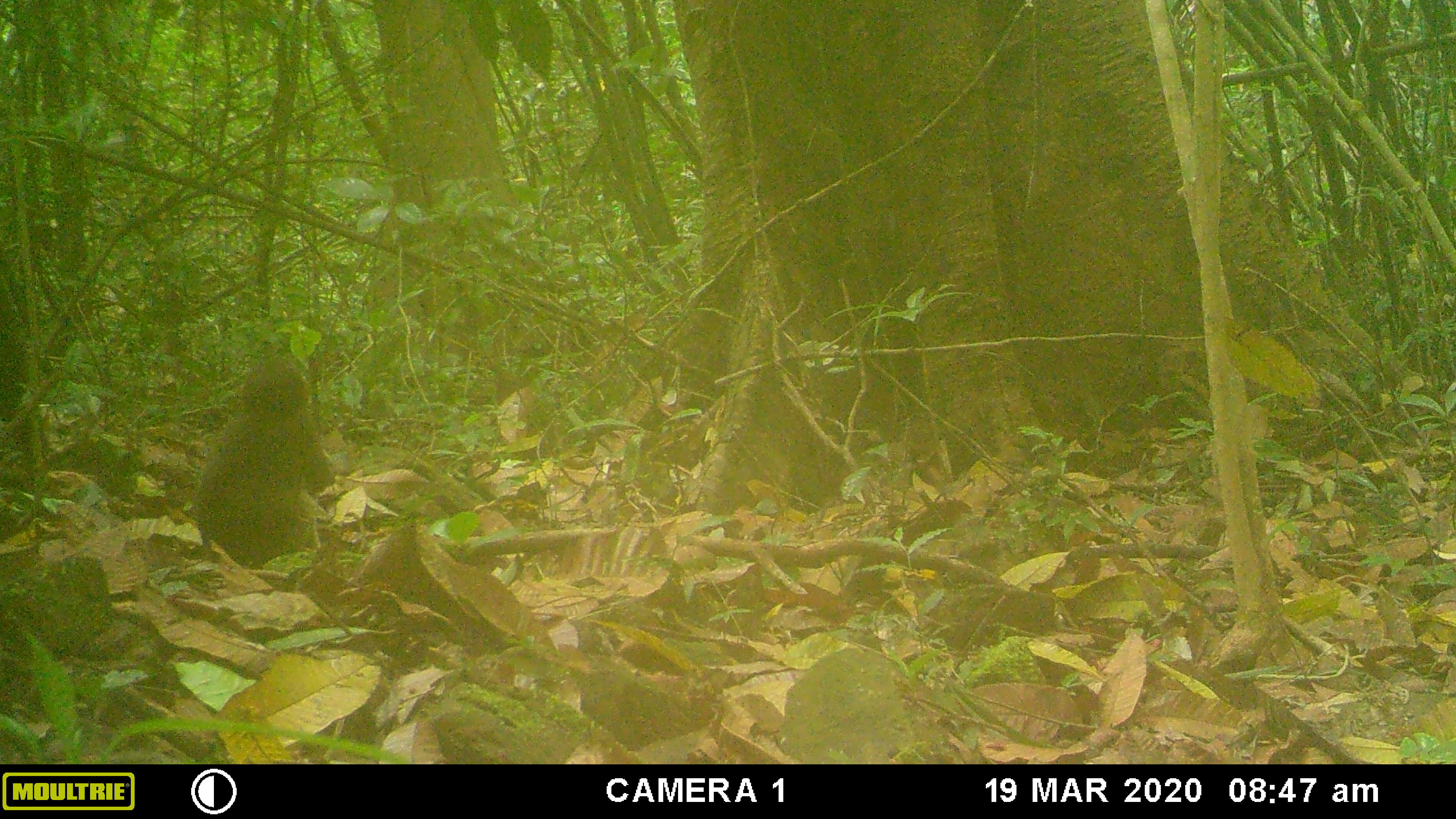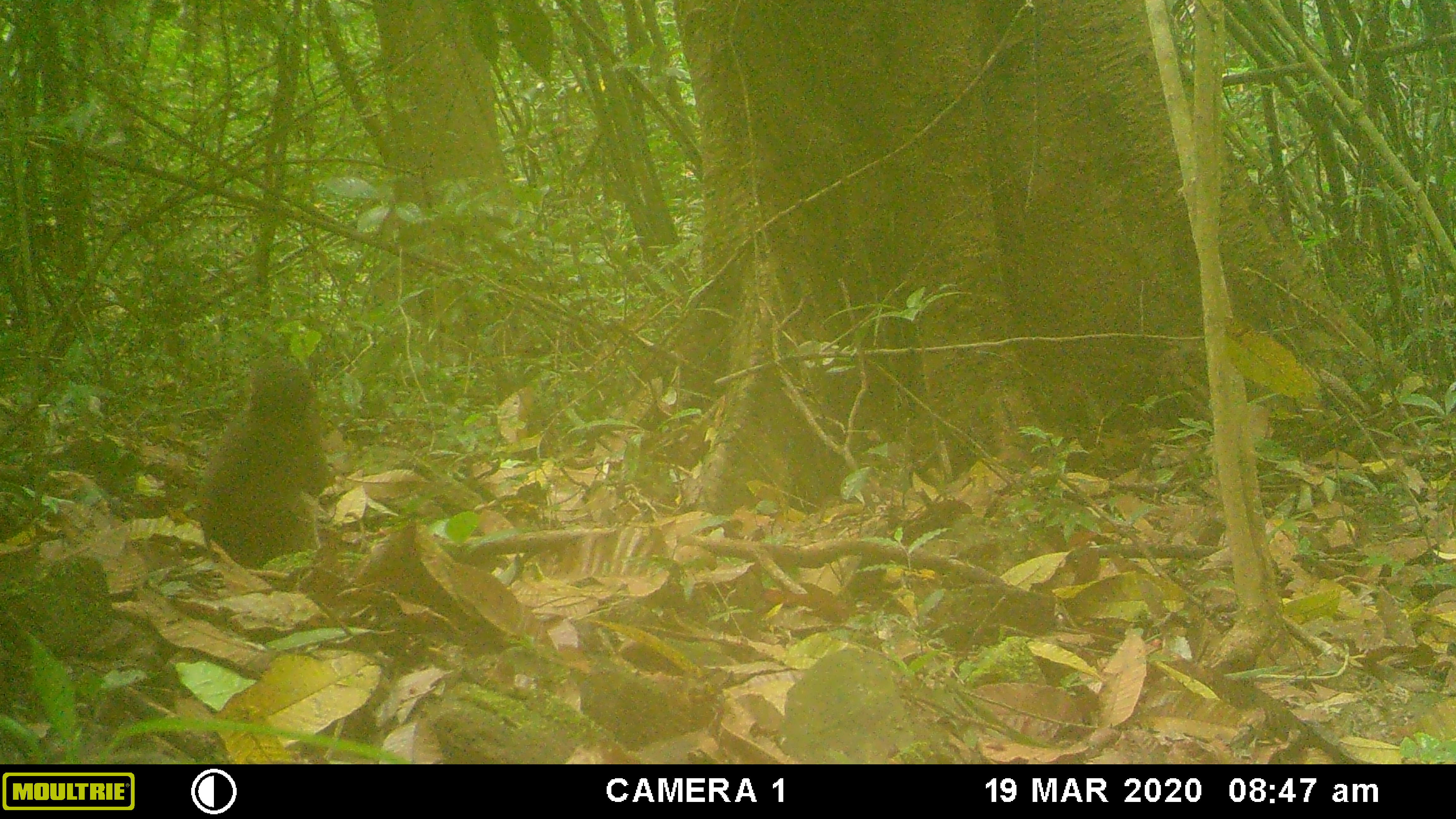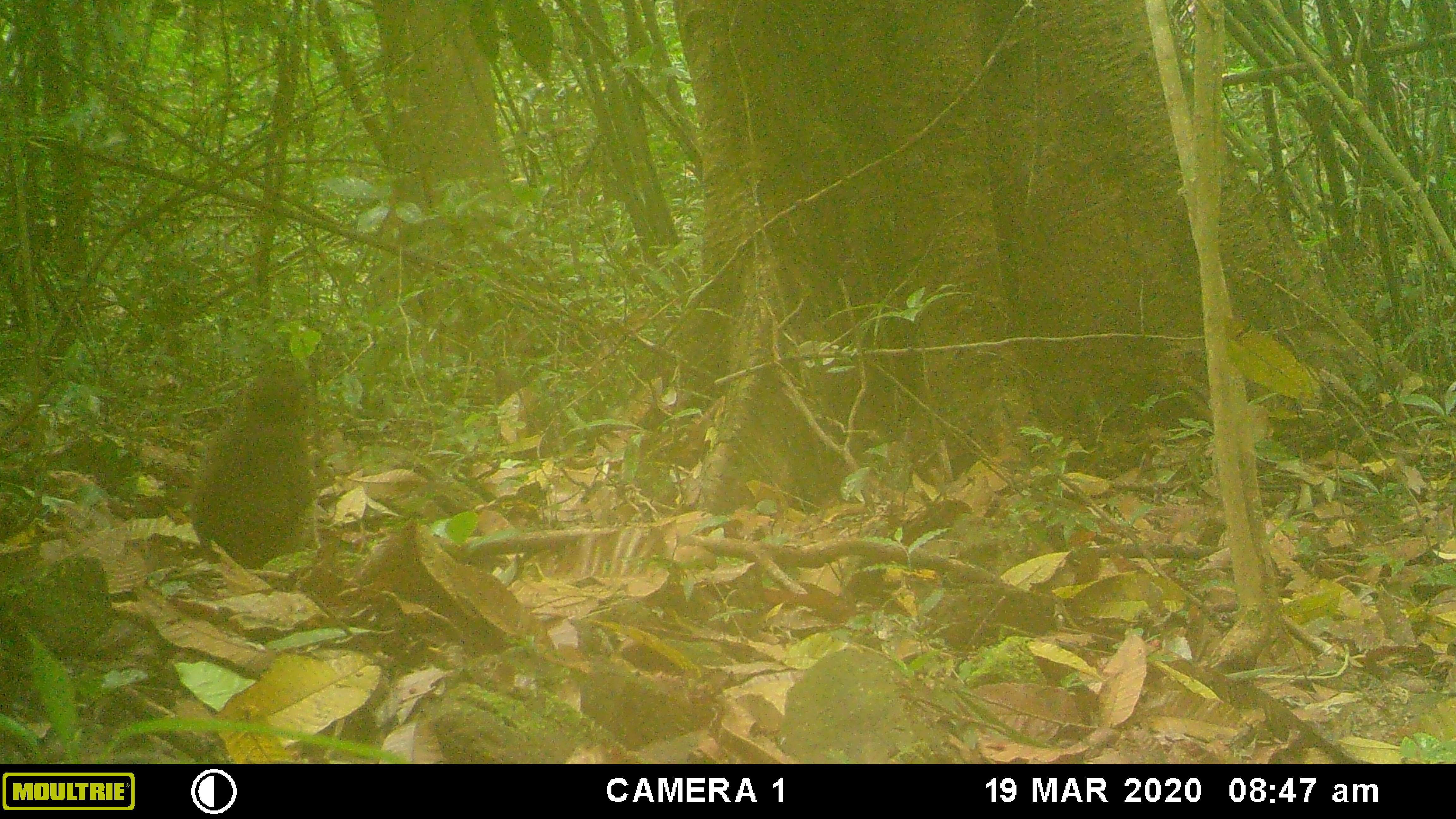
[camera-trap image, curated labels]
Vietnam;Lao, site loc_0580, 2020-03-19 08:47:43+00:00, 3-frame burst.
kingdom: Animalia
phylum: Chordata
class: Mammalia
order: Primates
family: Cercopithecidae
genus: Macaca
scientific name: Macaca arctoides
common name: stump-tailed macaque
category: stump tailed macaque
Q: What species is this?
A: Stump tailed macaque (stump-tailed macaque) (Macaca arctoides).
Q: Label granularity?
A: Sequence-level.